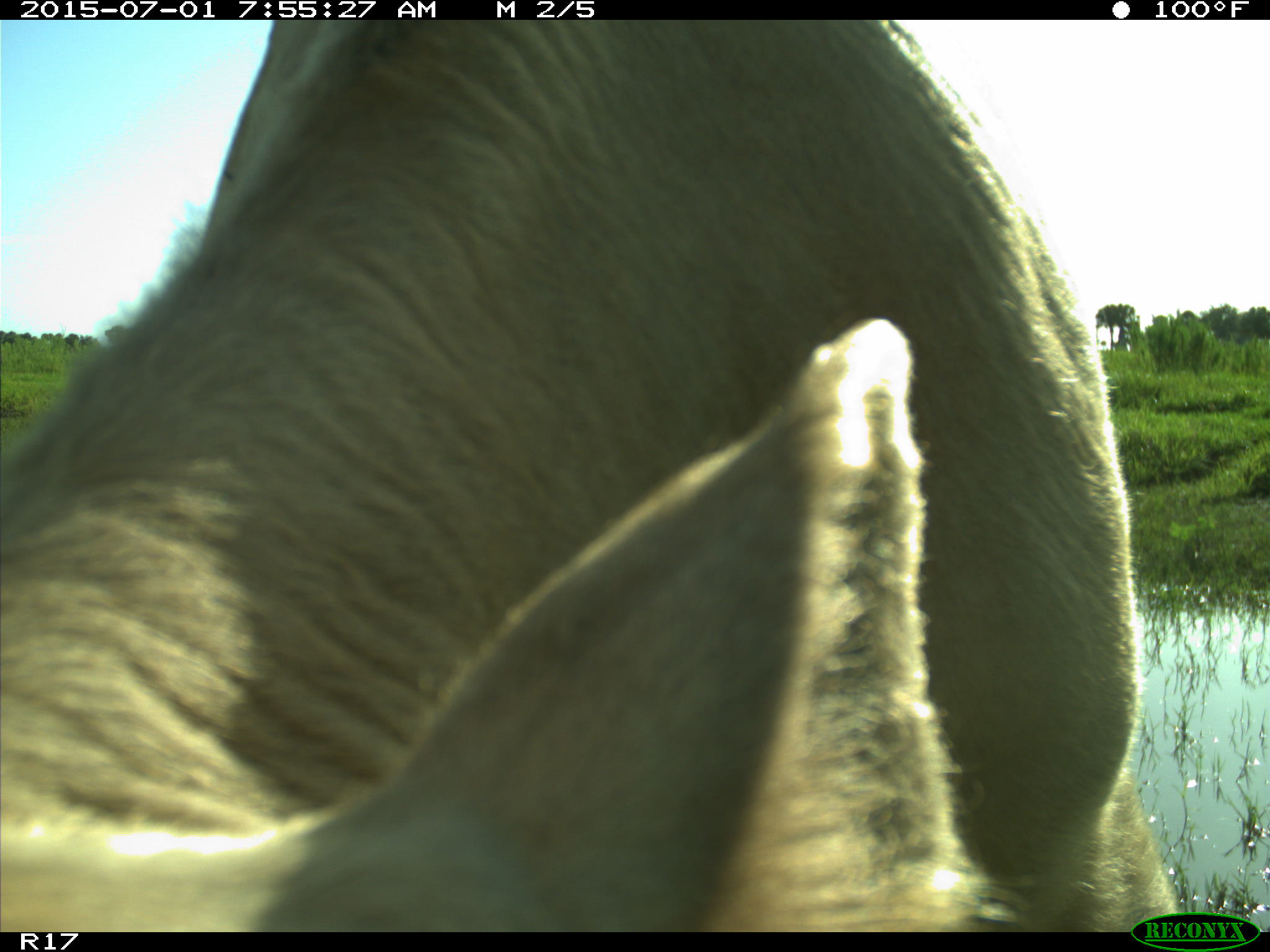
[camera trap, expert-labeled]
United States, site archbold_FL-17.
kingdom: Animalia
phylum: Chordata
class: Mammalia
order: Artiodactyla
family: Bovidae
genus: Bos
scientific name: Bos taurus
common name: domestic cow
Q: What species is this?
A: Bos taurus (domestic cow).